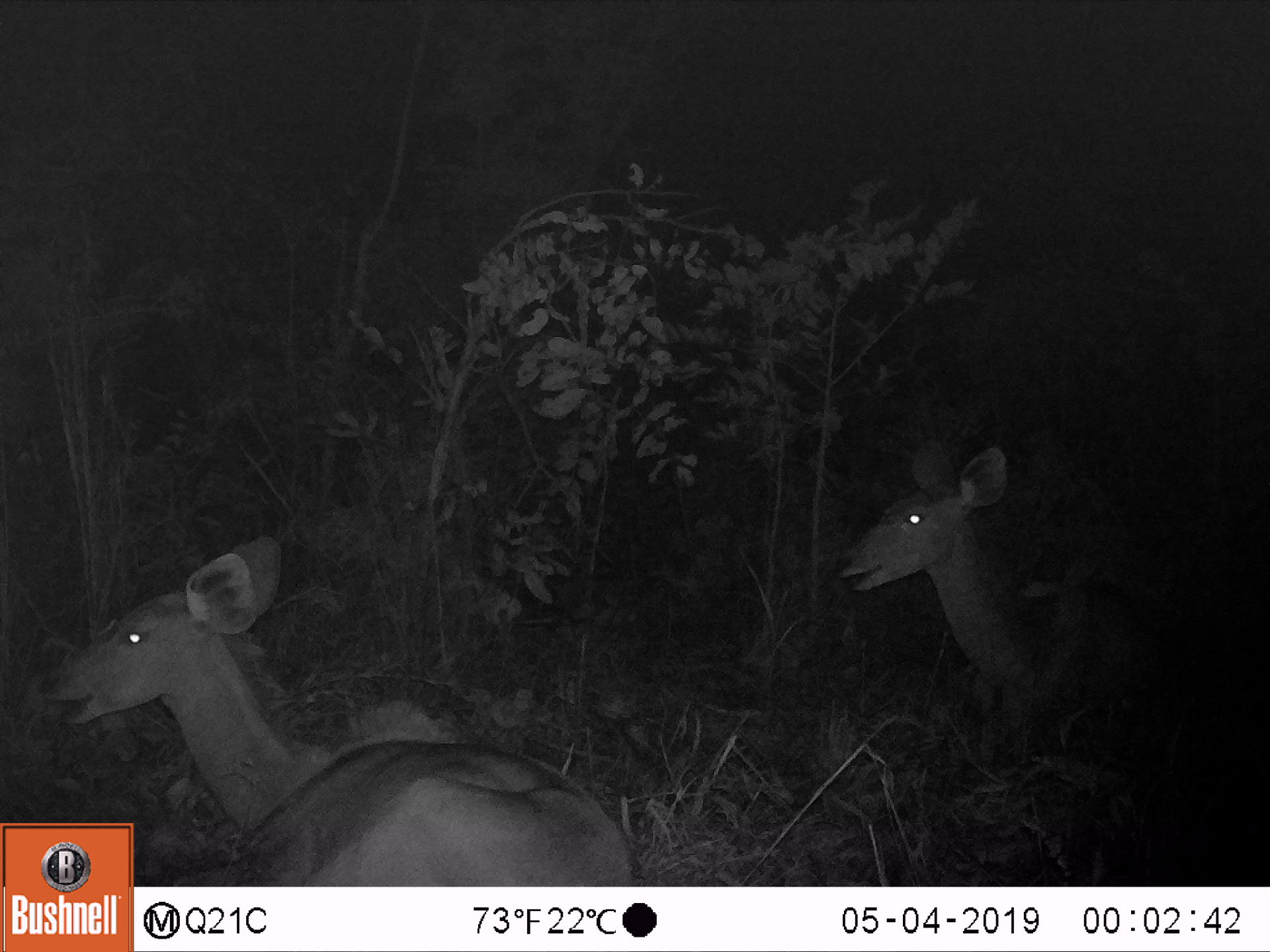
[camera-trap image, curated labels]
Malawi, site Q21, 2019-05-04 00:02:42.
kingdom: Animalia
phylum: Chordata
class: Mammalia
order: Artiodactyla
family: Bovidae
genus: Tragelaphus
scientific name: Tragelaphus strepsiceros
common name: greater kudu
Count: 2.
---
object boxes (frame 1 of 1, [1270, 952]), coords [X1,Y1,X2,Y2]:
greater kudu: [47,524,636,819]; [828,428,1204,736]